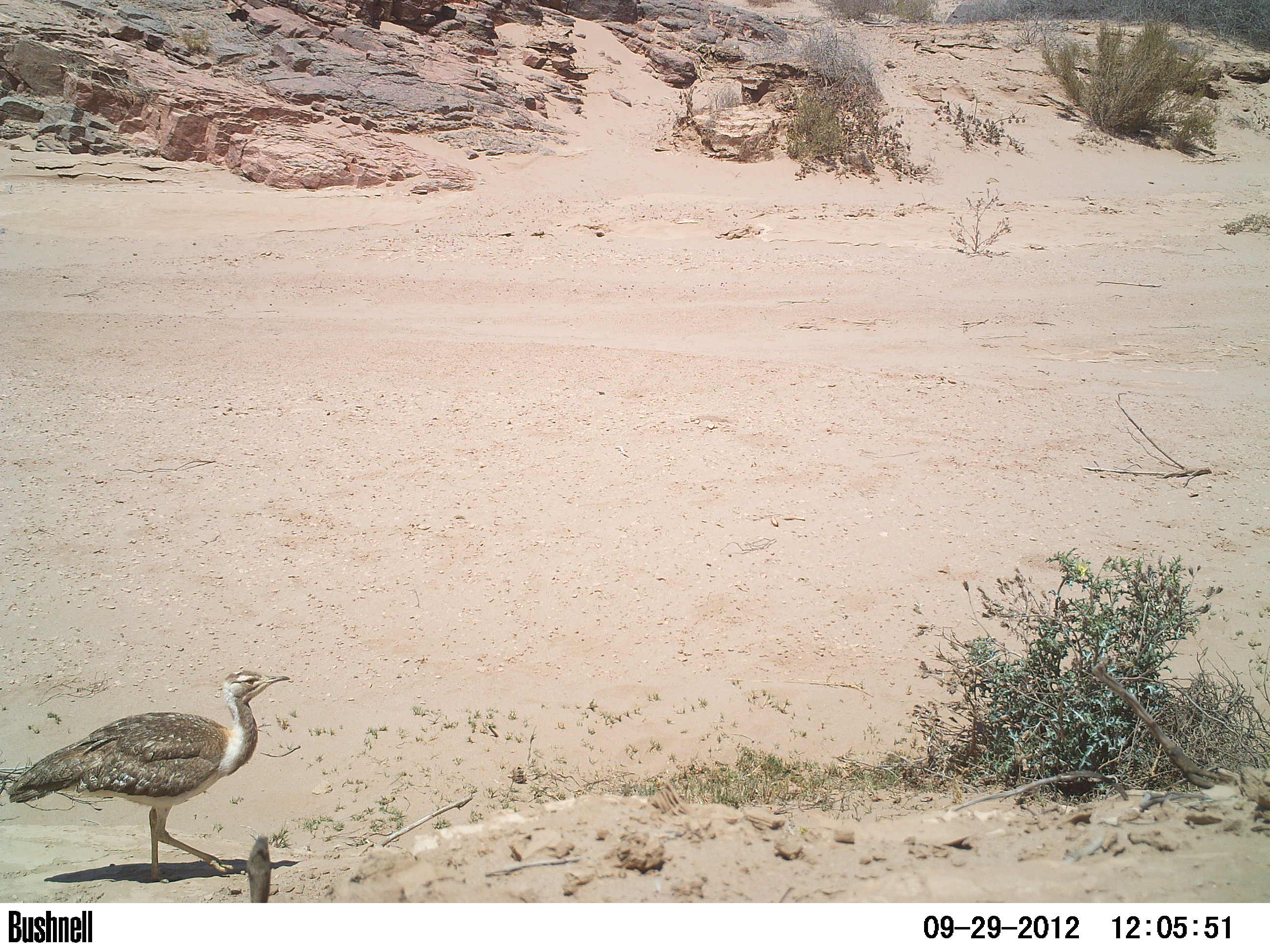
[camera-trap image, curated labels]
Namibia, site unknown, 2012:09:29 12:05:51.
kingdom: Animalia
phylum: Chordata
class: Aves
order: Otidiformes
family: Otididae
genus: Neotis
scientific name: Neotis ludwigii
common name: ludwig's bustard